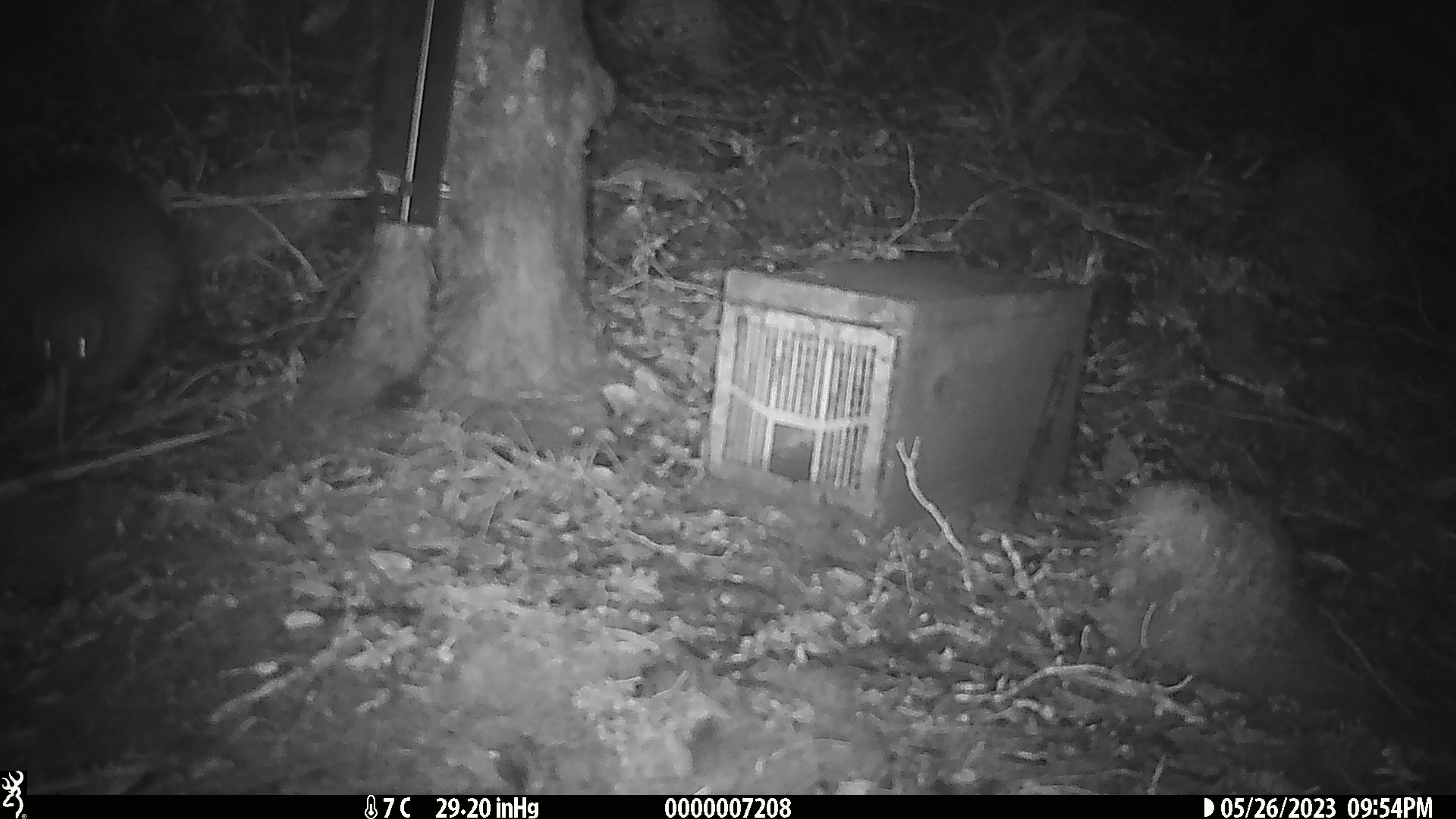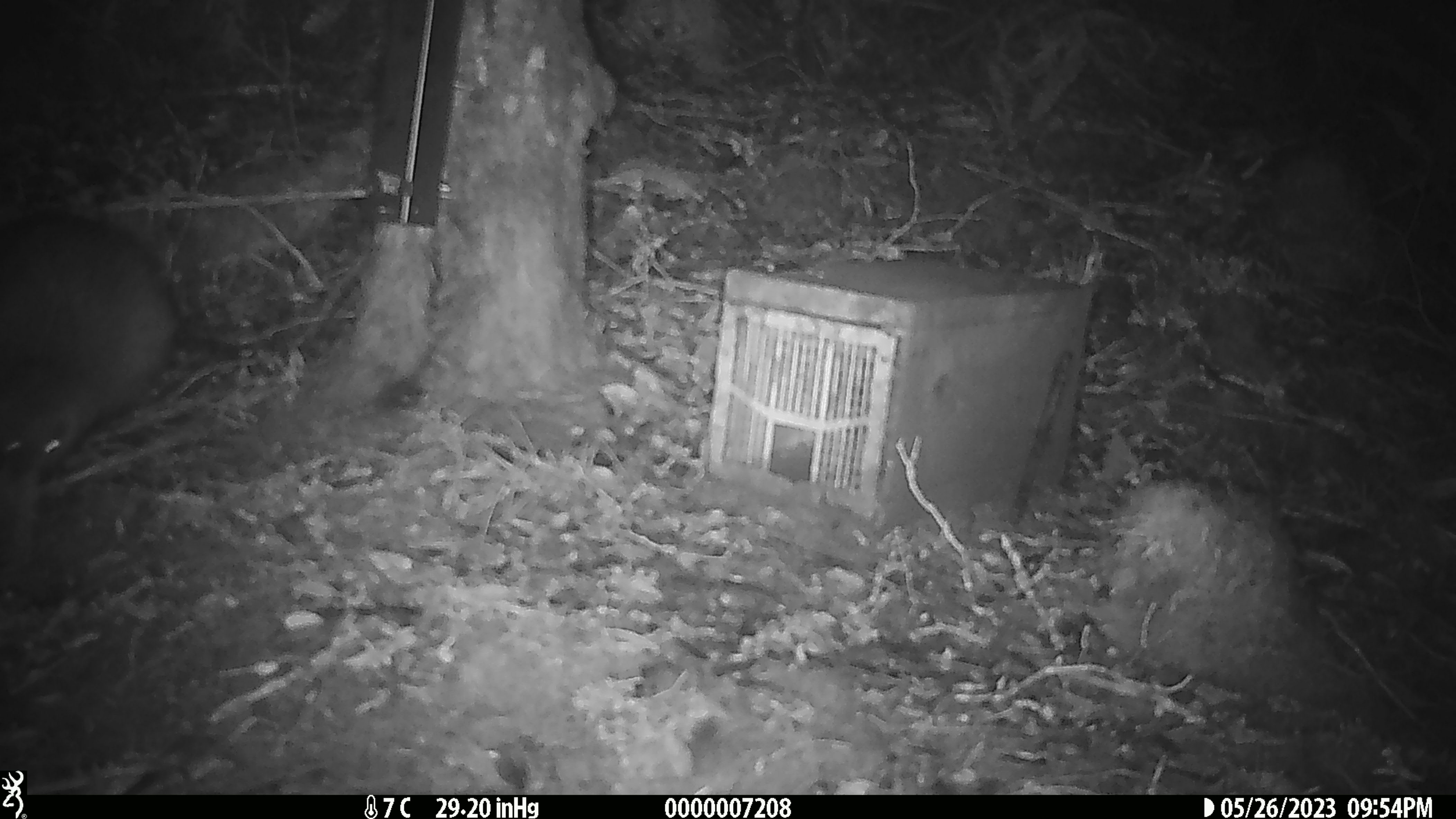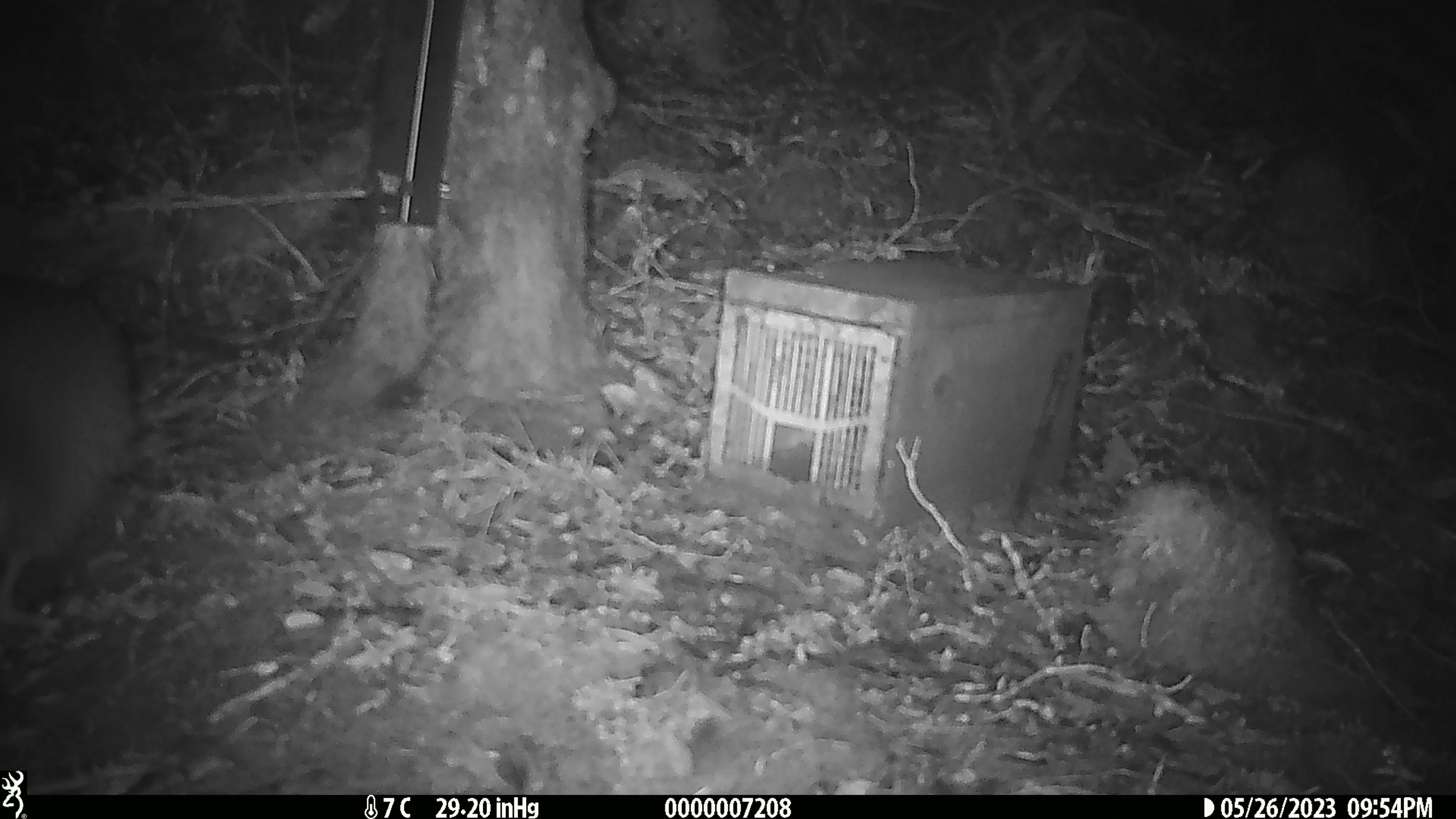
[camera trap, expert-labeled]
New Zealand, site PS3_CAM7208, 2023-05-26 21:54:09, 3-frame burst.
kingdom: Animalia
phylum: Chordata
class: Aves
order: Apterygiformes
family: Apterygidae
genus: Apteryx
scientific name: Apteryx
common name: kiwi